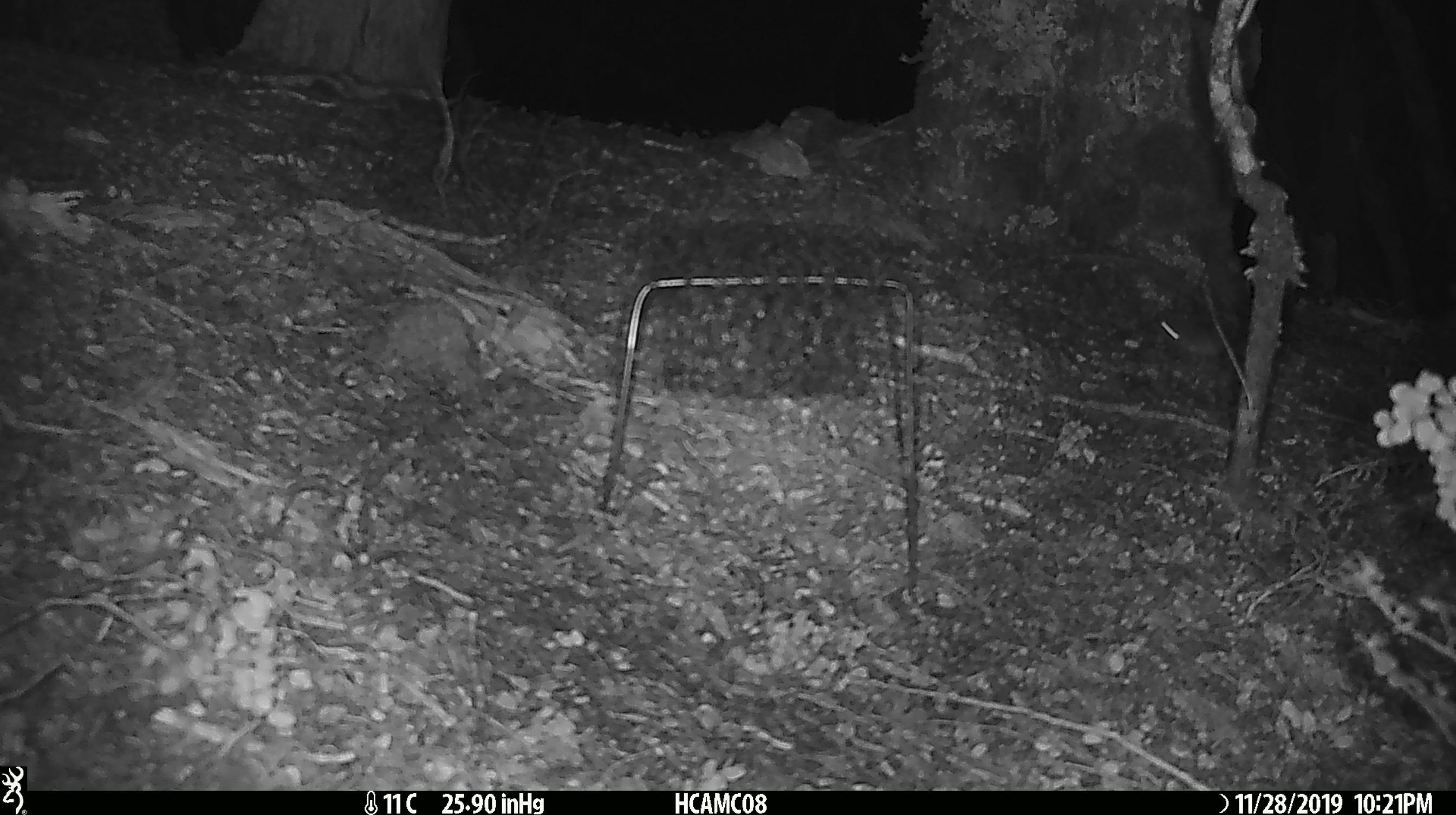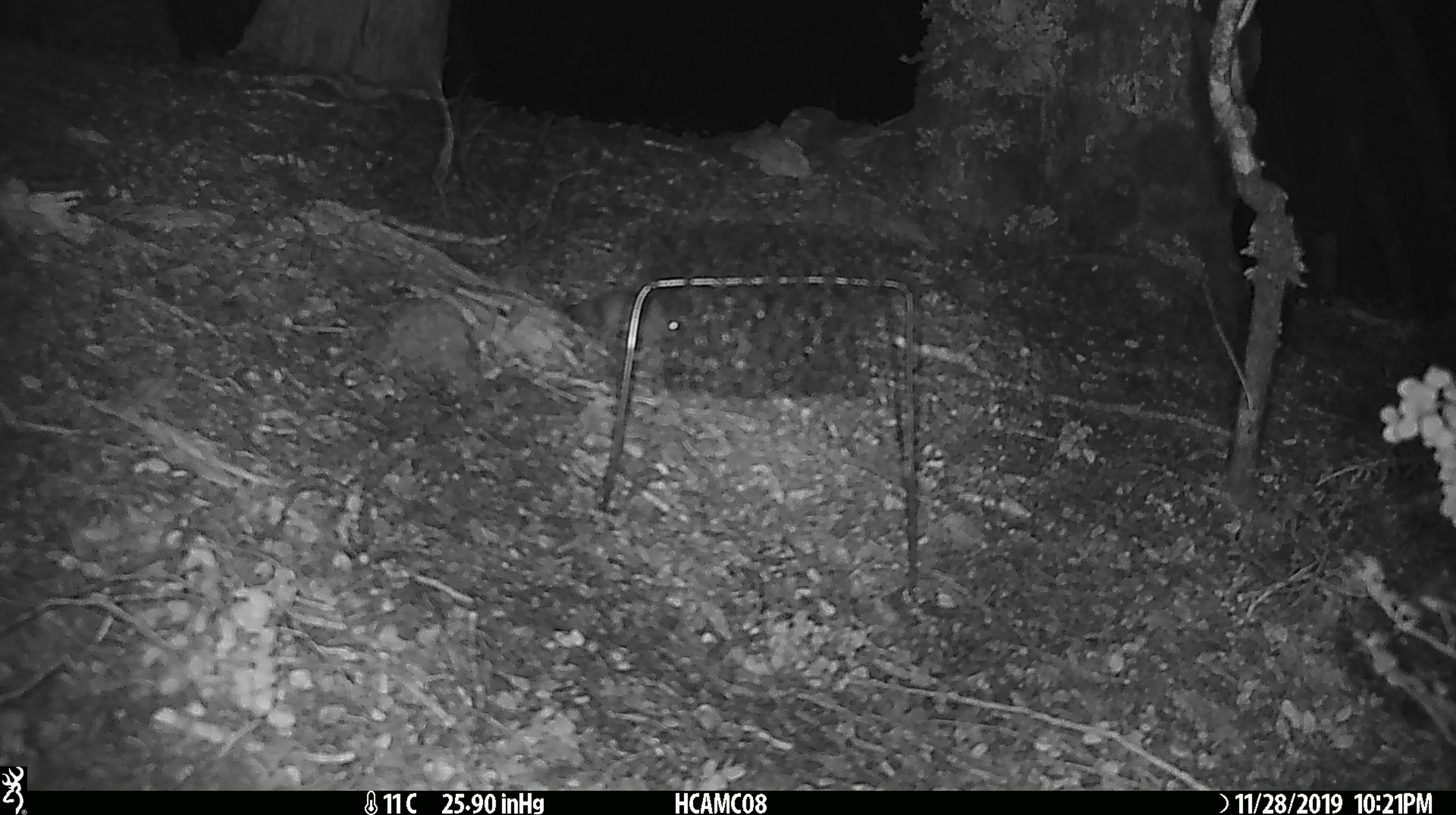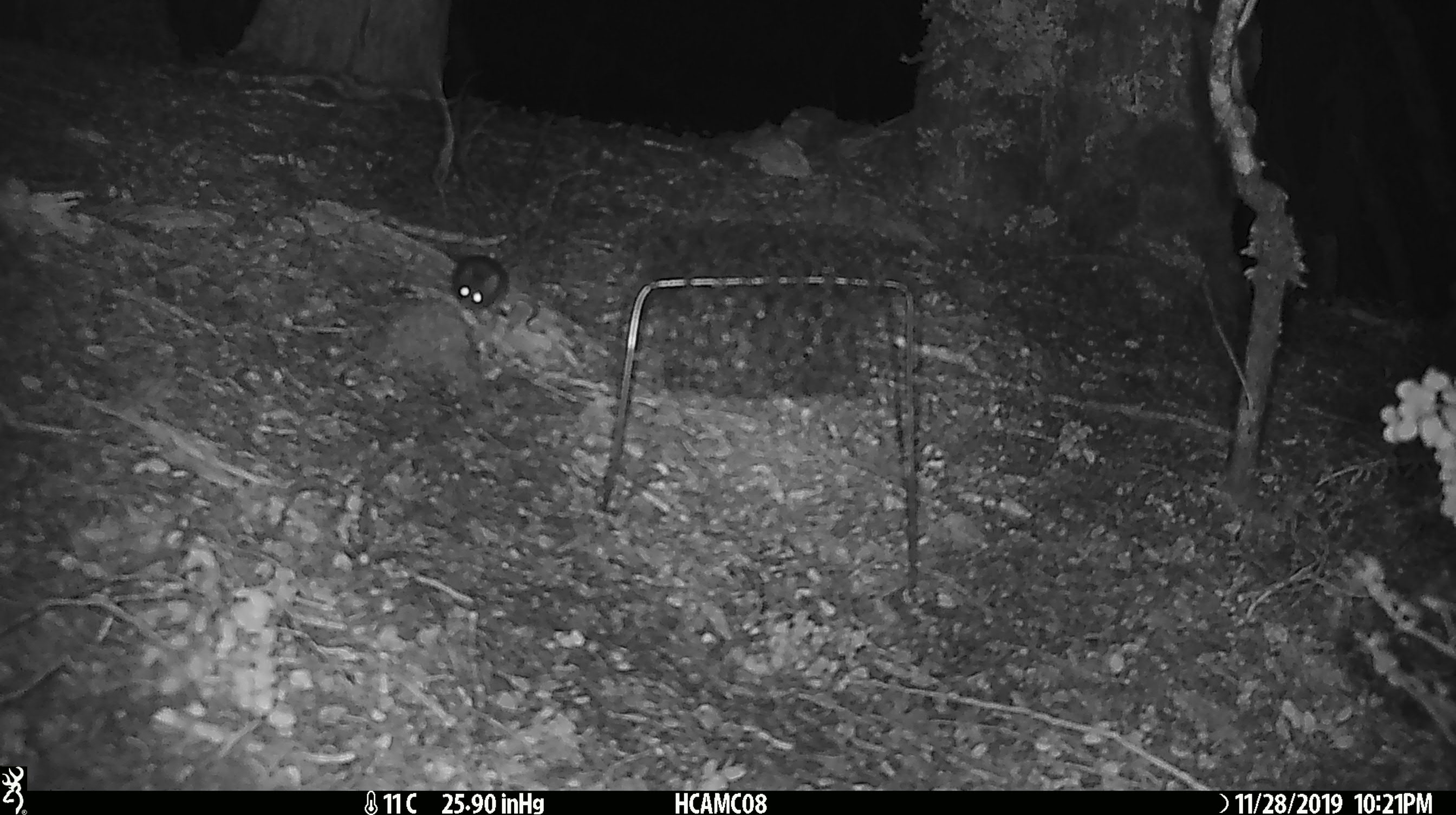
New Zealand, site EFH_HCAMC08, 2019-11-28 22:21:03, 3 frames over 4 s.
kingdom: Animalia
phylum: Chordata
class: Mammalia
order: Rodentia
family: Muridae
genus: Mus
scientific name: Mus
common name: mouse